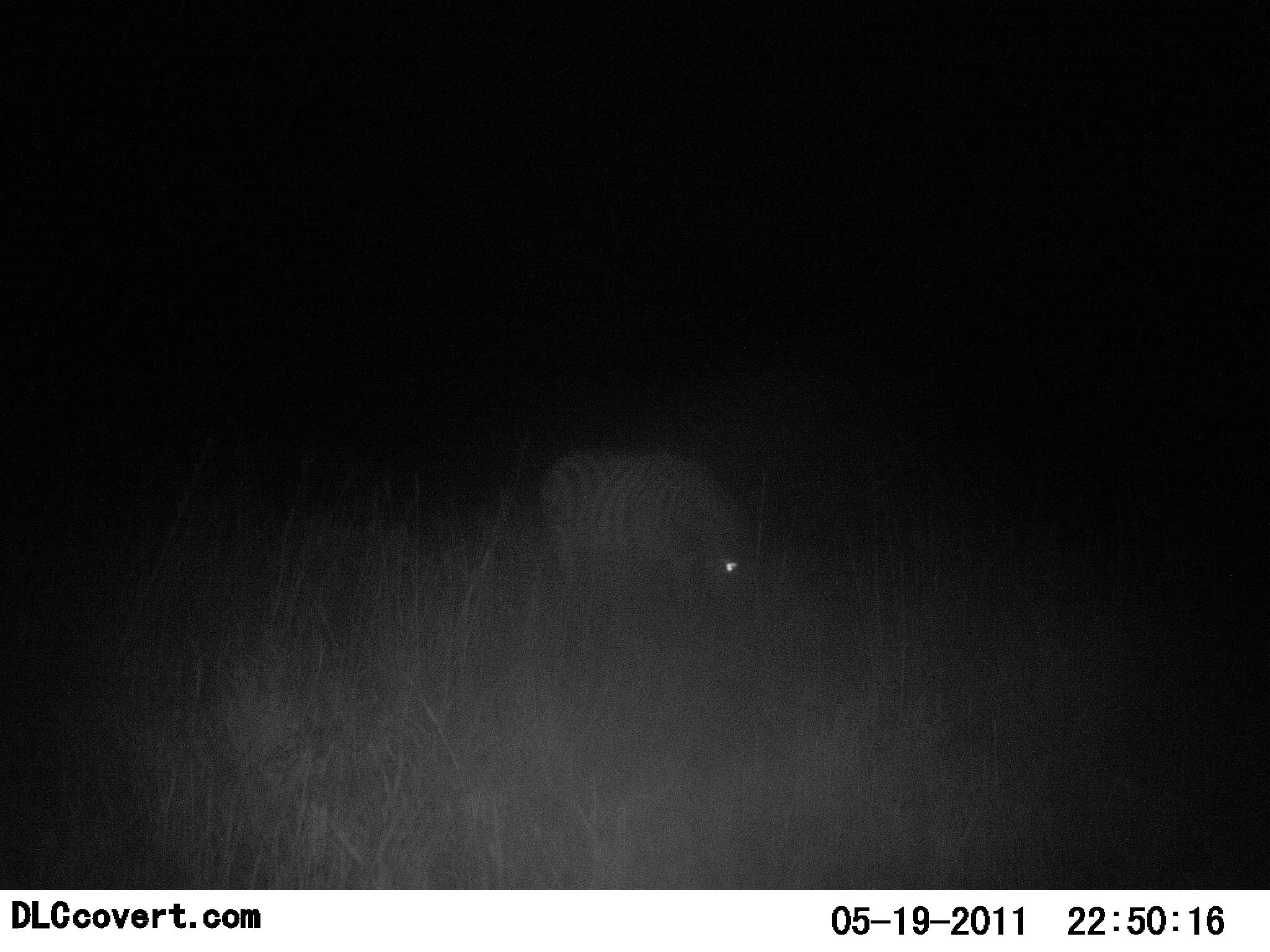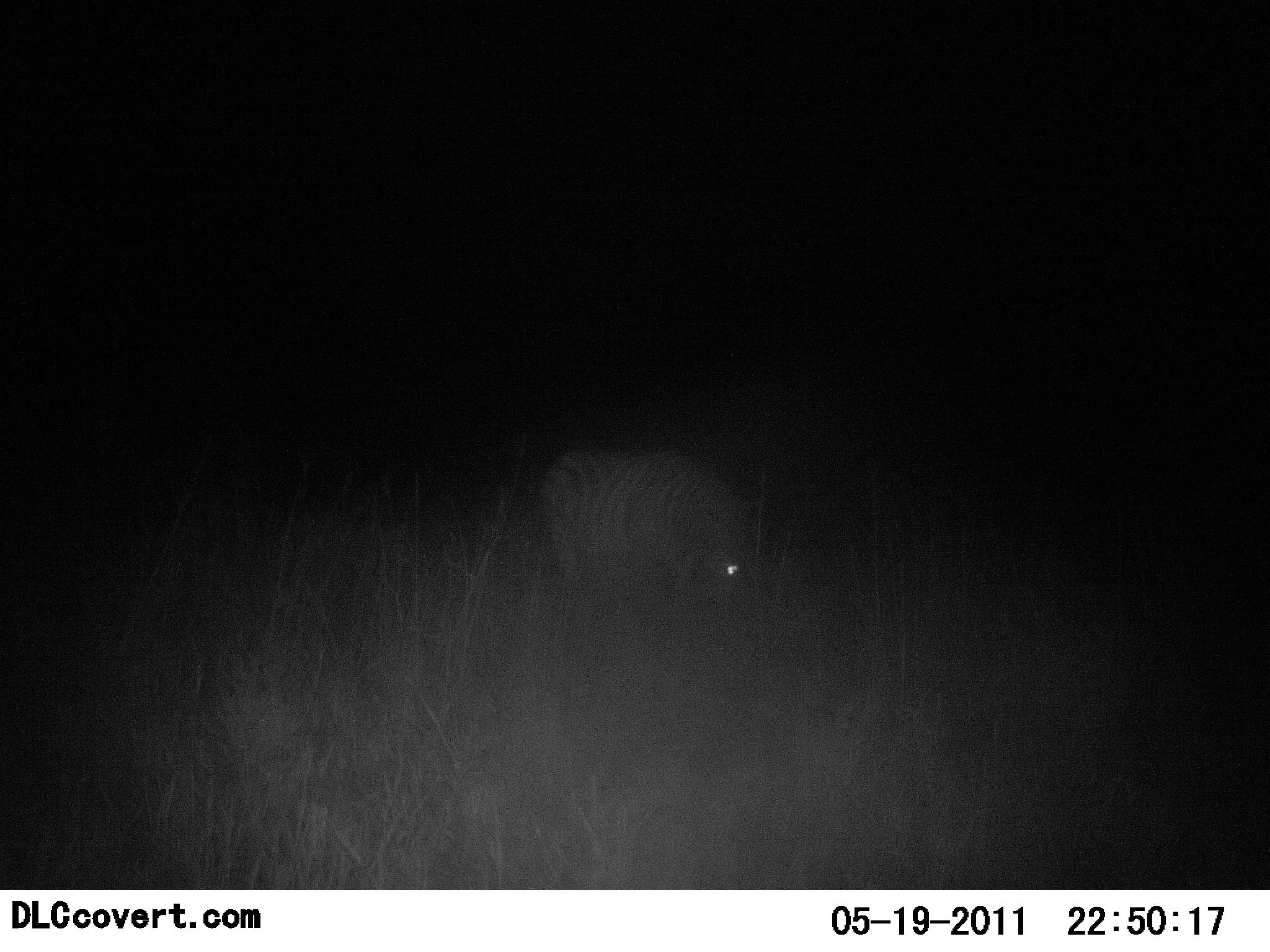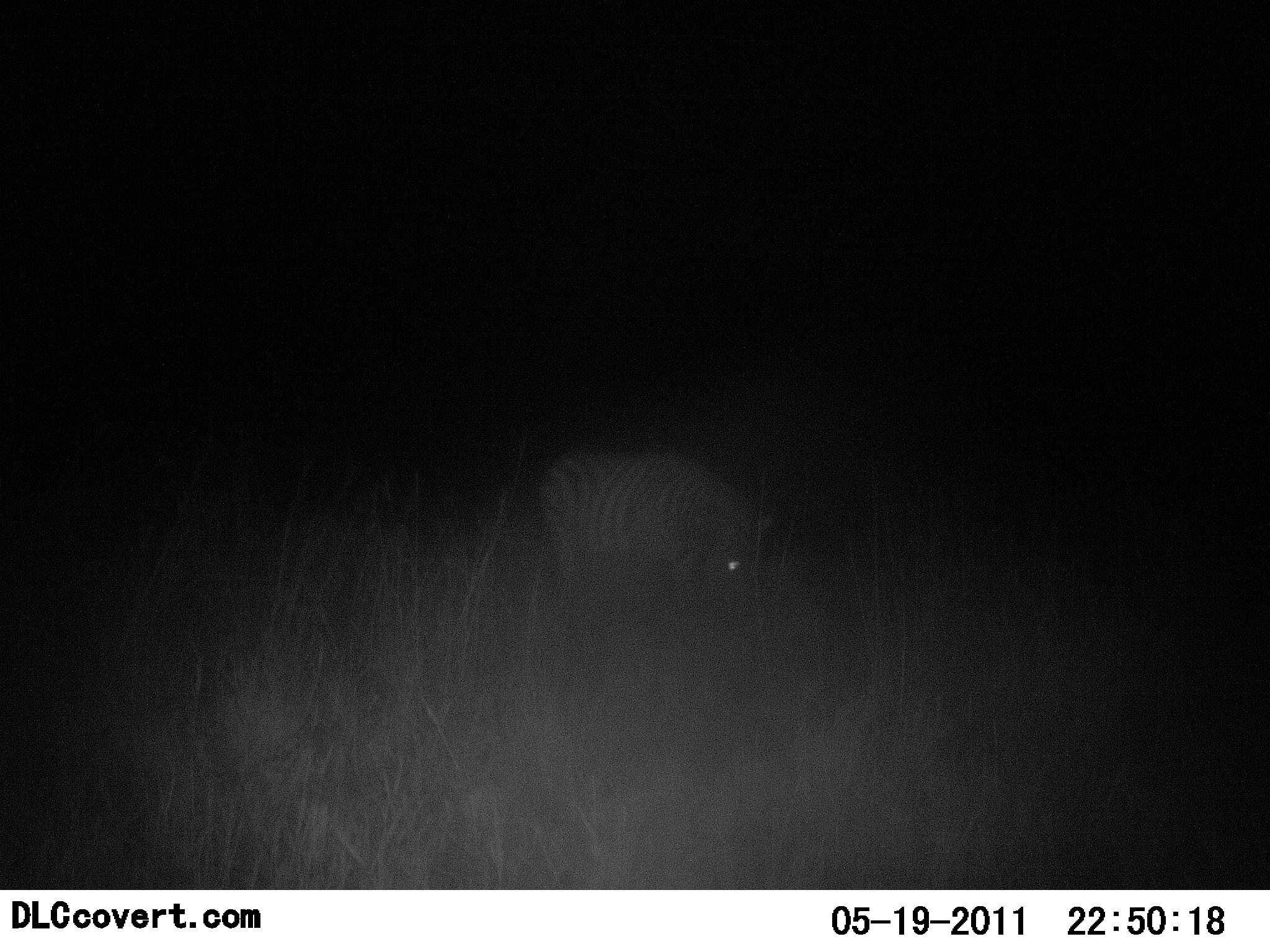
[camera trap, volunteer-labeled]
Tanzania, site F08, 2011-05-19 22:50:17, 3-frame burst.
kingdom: Animalia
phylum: Chordata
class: Mammalia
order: Perissodactyla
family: Equidae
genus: Equus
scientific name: Equus quagga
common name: plains zebra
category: zebra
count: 1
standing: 27%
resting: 0%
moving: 0%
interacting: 0%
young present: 0%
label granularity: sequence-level